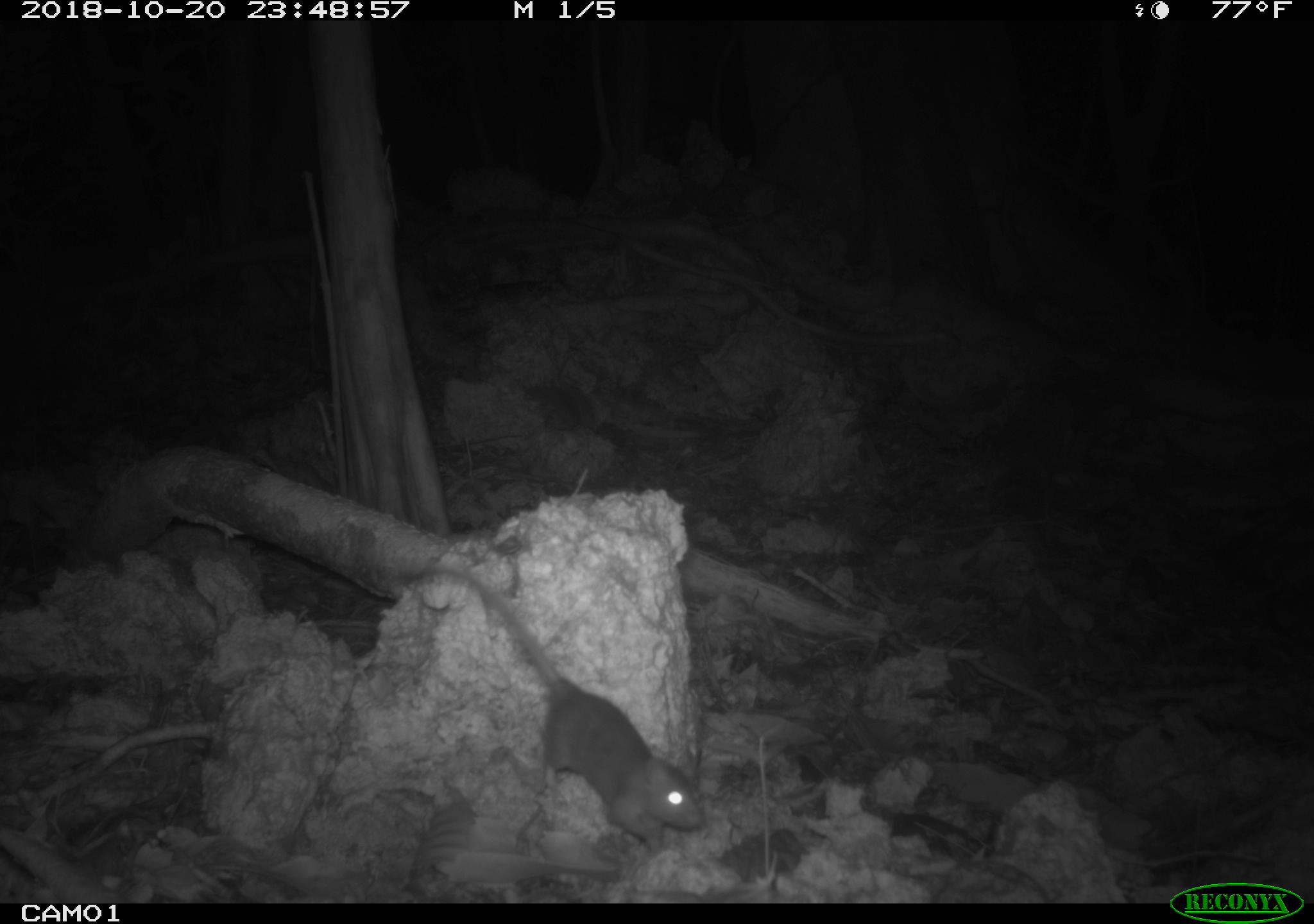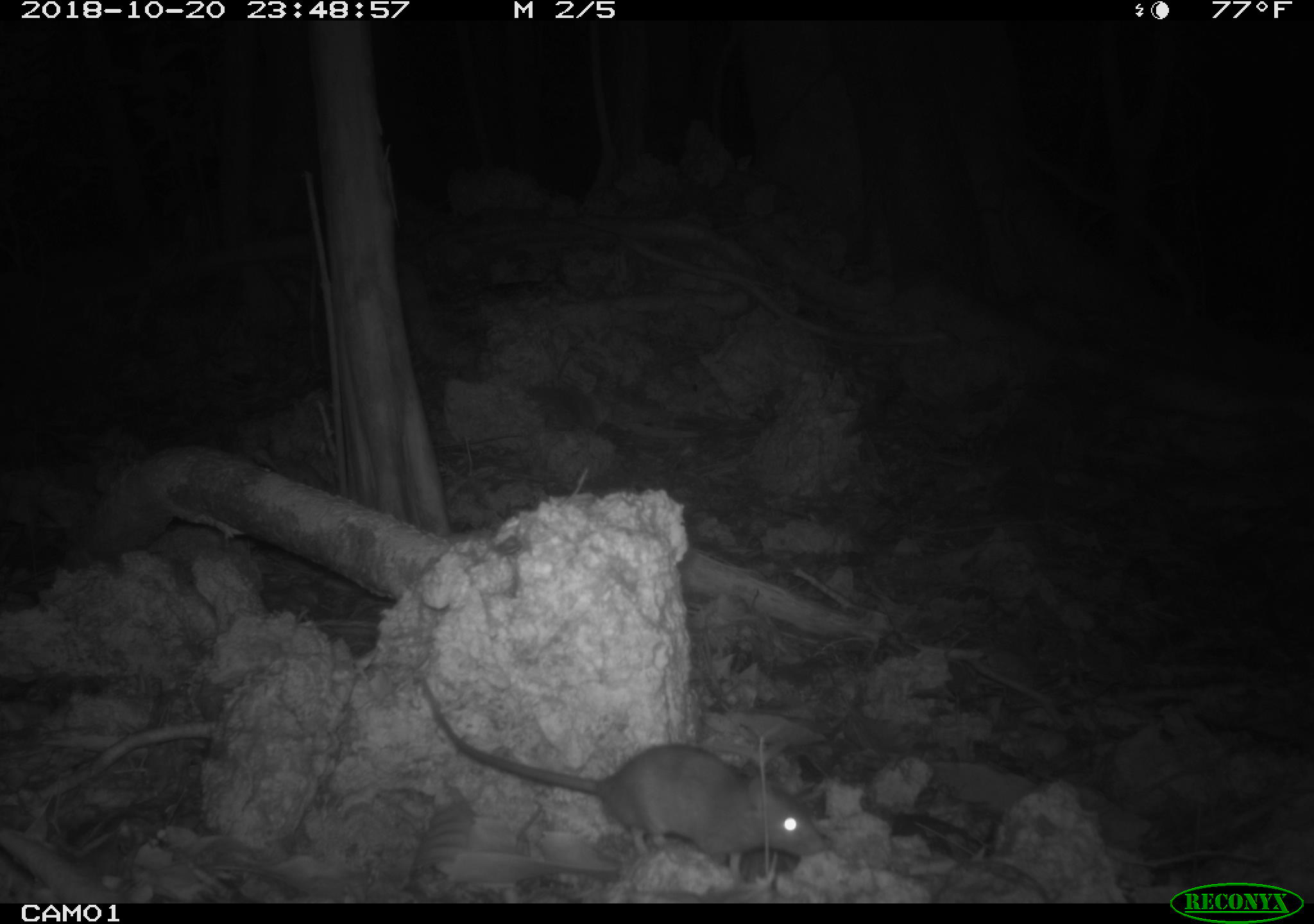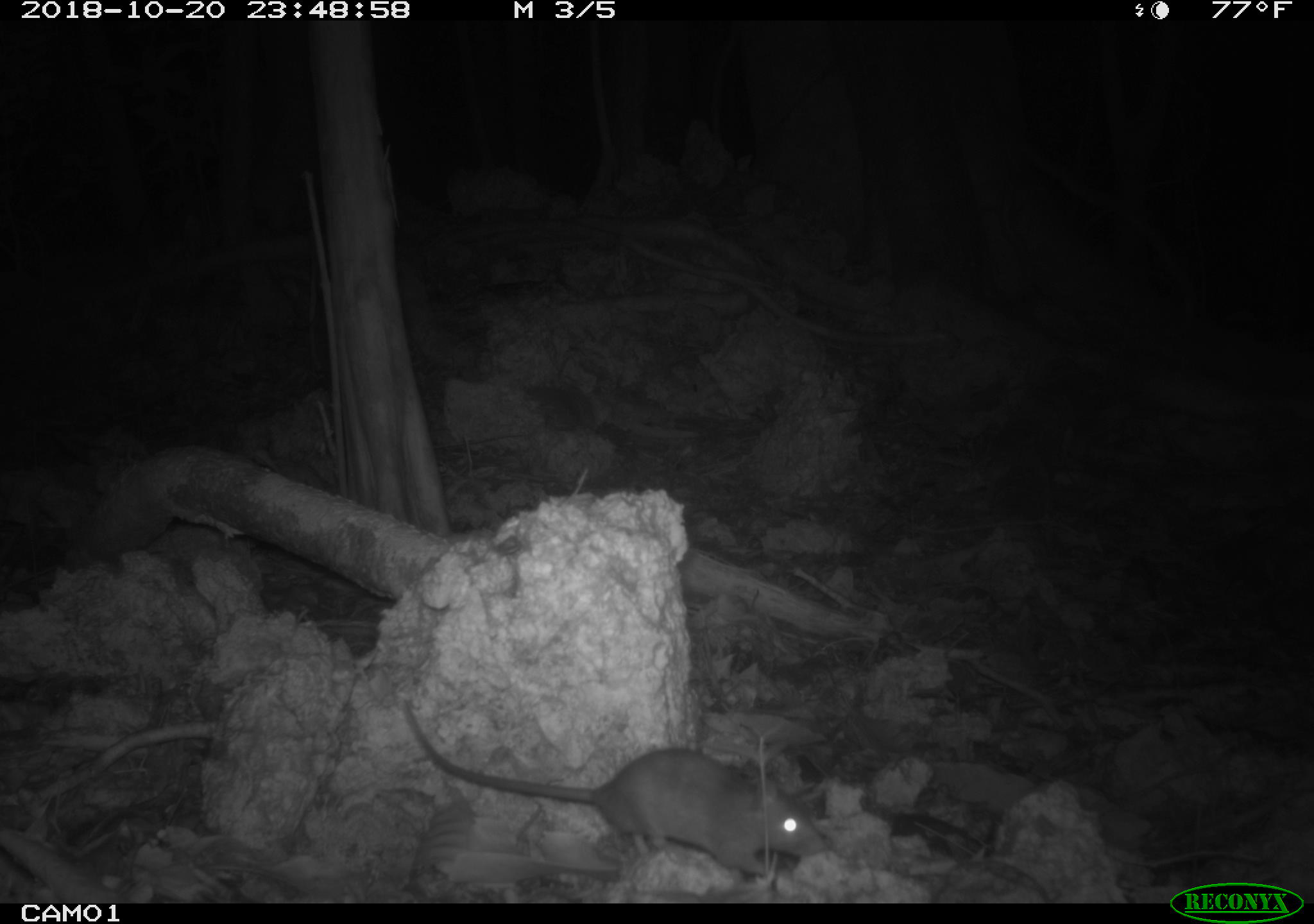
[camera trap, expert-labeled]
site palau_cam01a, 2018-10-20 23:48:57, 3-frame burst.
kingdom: Animalia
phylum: Chordata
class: Mammalia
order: Rodentia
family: Muridae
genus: Rattus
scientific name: Rattus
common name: rat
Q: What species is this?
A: Rat (Rattus).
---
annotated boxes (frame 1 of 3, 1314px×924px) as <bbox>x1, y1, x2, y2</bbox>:
rat: <bbox>398, 552, 699, 849</bbox>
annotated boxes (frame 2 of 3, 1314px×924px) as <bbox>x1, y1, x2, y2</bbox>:
rat: <bbox>408, 676, 821, 878</bbox>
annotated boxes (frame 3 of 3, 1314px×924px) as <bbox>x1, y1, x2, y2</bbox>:
rat: <bbox>387, 667, 838, 896</bbox>